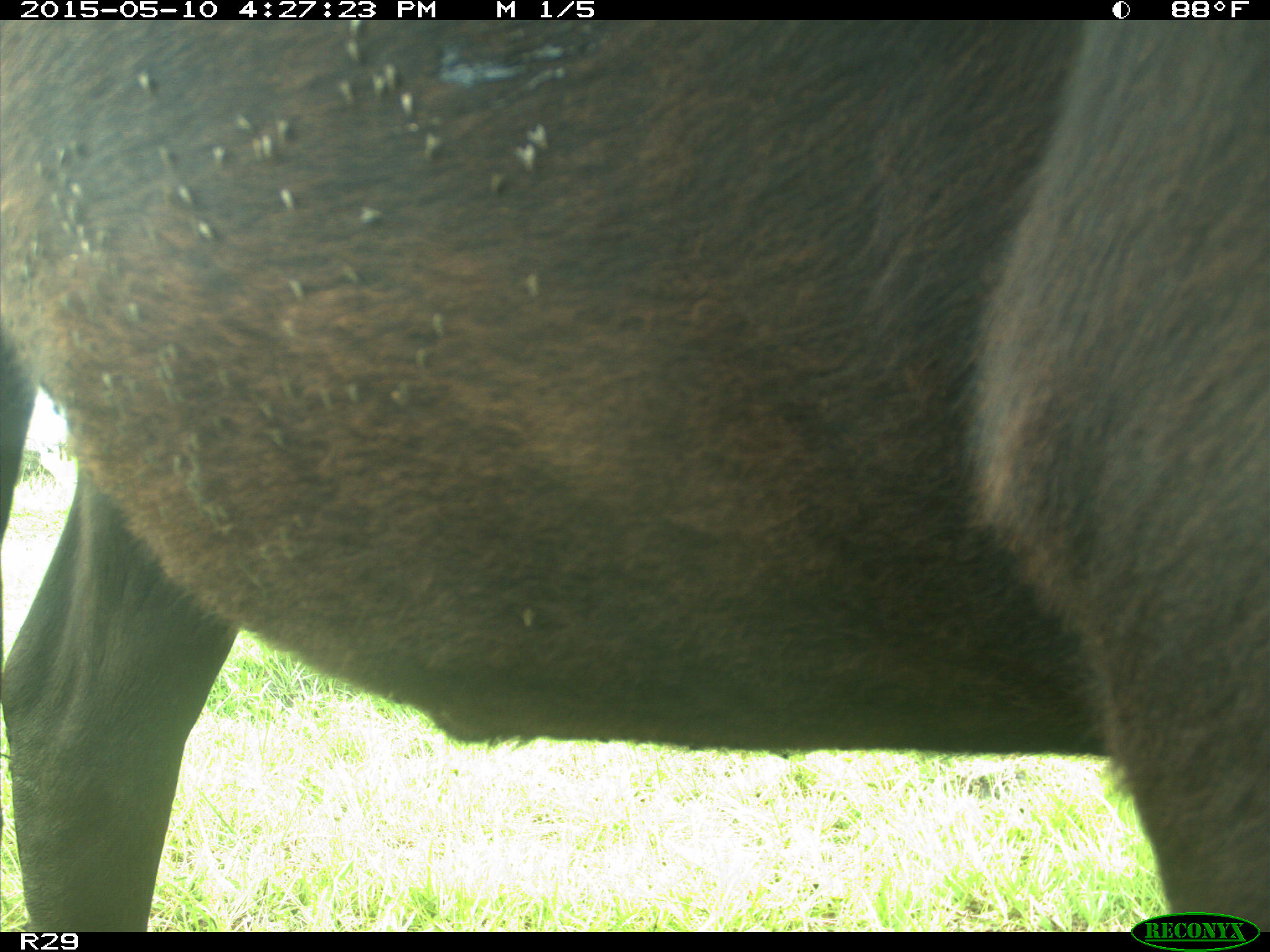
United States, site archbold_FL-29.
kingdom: Animalia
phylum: Chordata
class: Mammalia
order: Artiodactyla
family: Bovidae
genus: Bos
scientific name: Bos taurus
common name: domestic cow